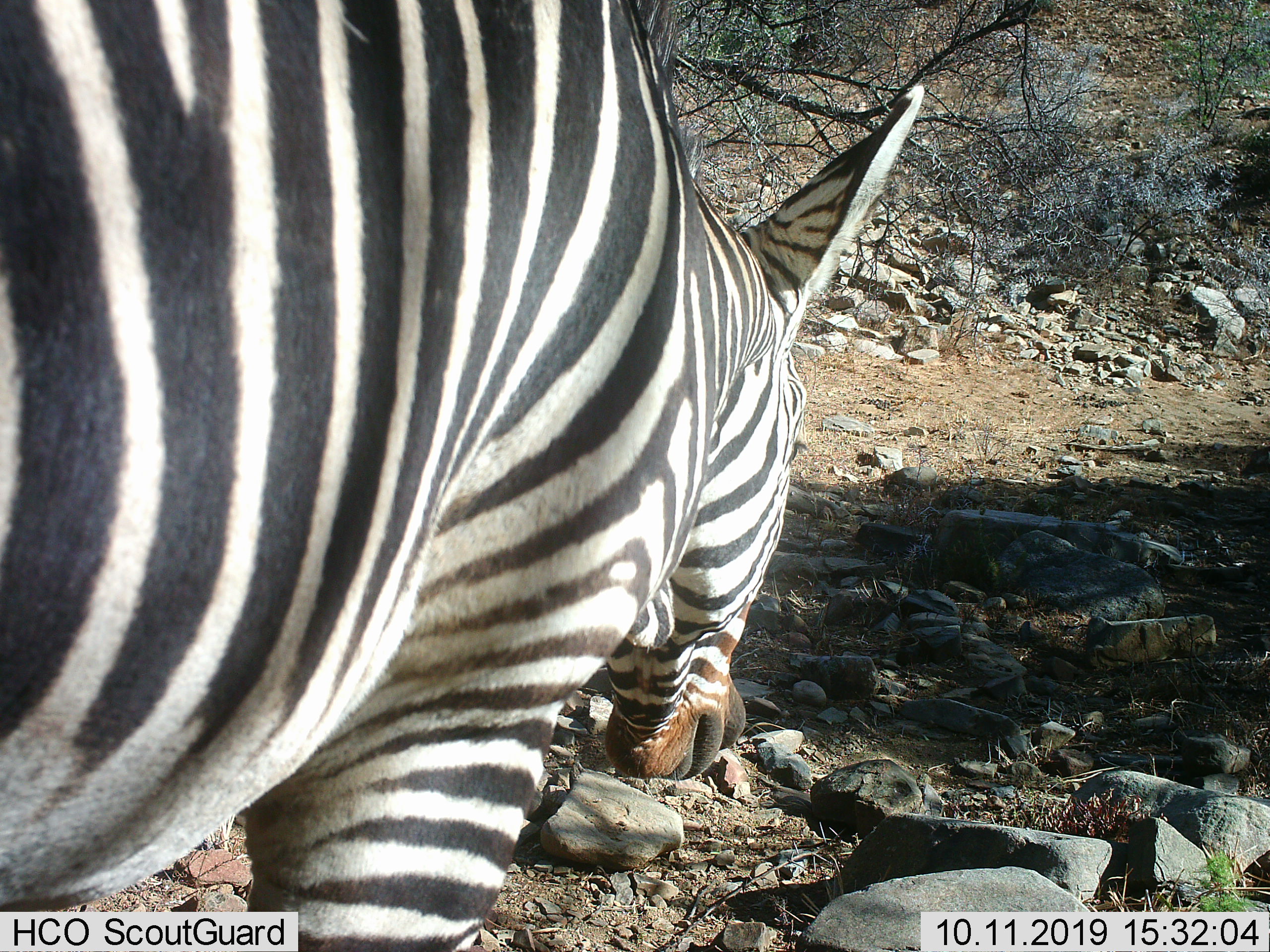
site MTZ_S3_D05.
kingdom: Animalia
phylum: Chordata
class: Mammalia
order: Perissodactyla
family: Equidae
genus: Equus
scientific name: Equus zebra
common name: mountain zebra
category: zebramountain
Zebramountain (mountain zebra) (Equus zebra), count 1. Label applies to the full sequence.